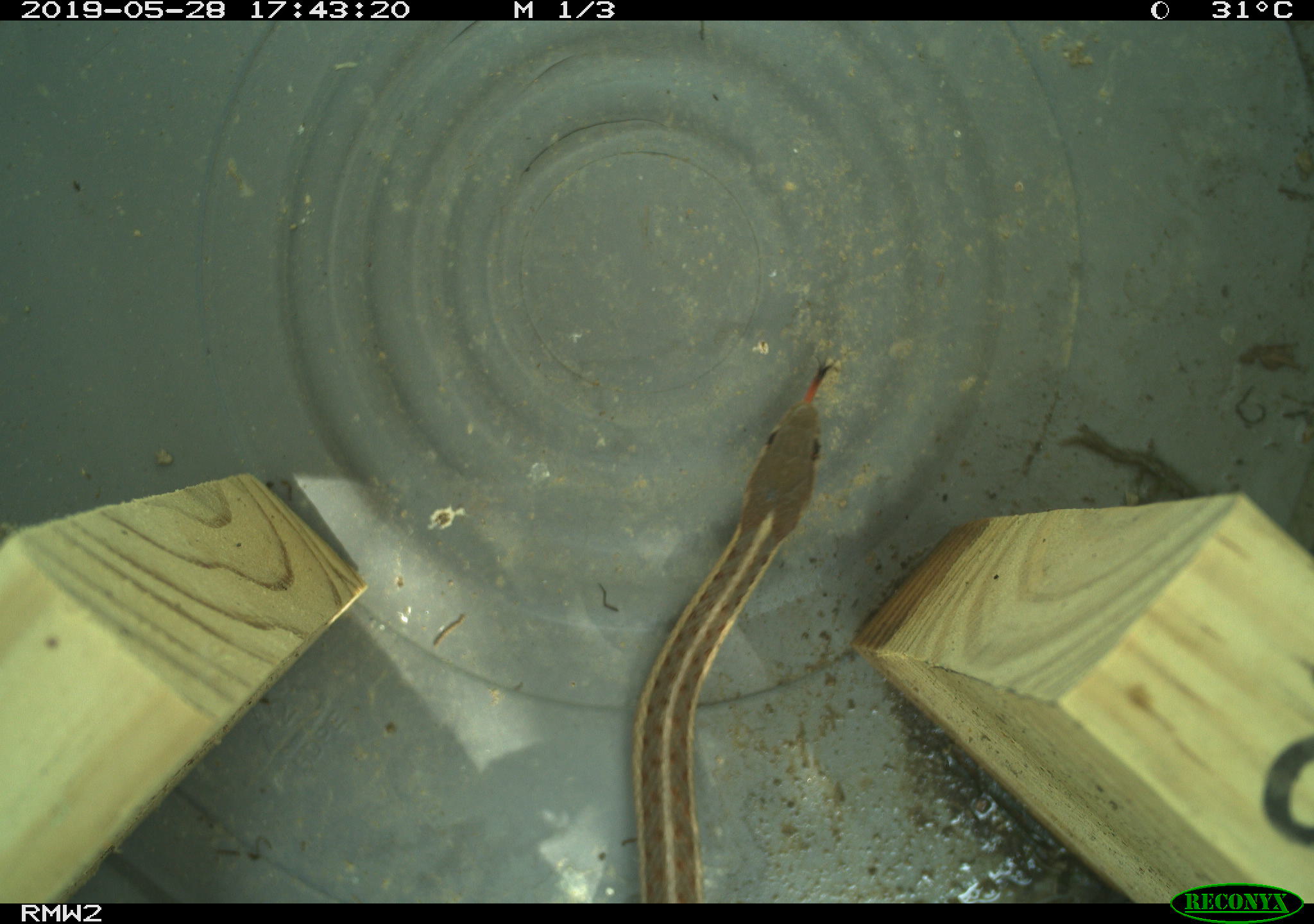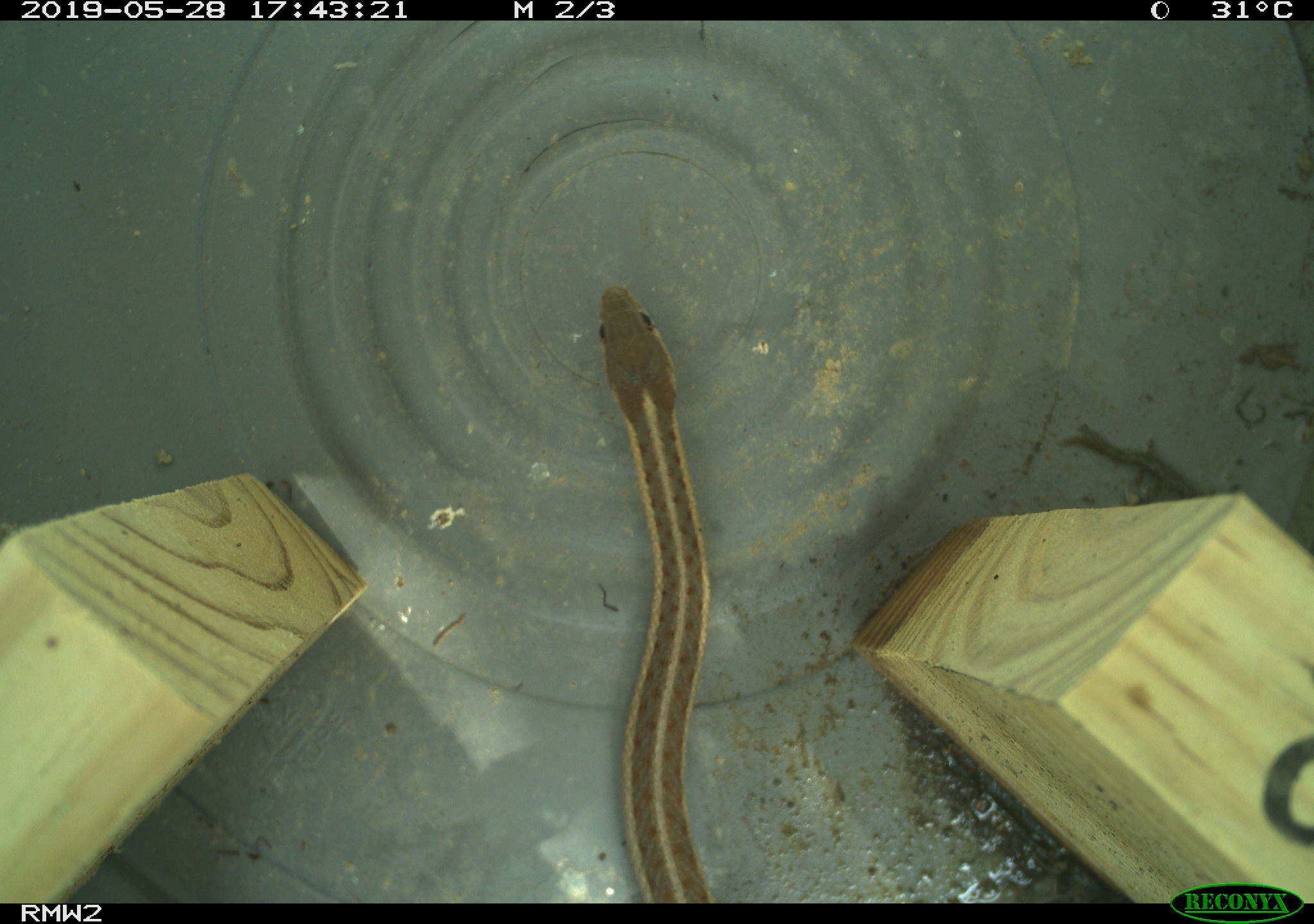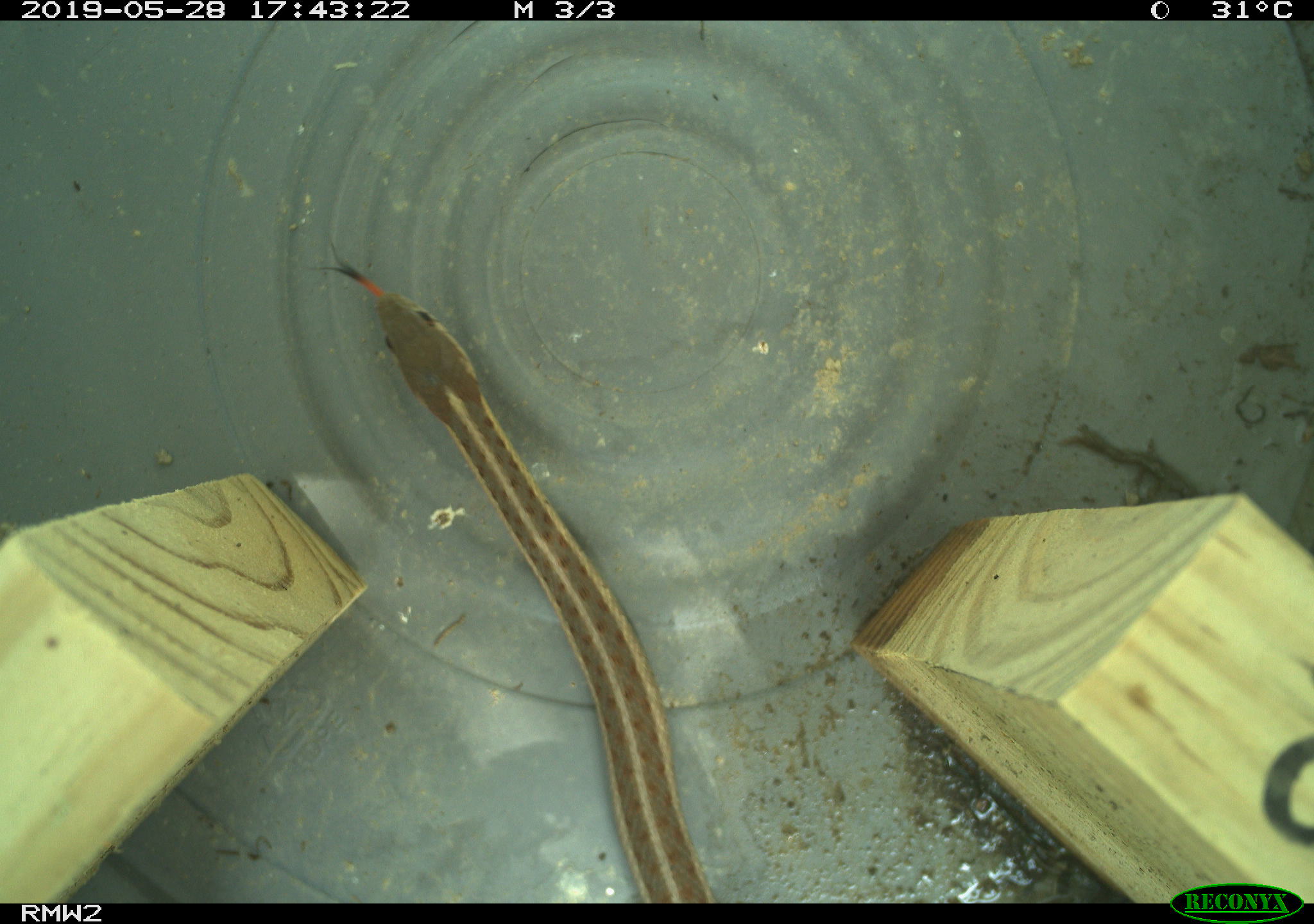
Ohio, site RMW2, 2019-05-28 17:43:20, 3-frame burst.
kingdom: Animalia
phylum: Chordata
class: Reptilia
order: Squamata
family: Colubridae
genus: Thamnophis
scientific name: Thamnophis sirtalis sirtalis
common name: eastern gartersnake